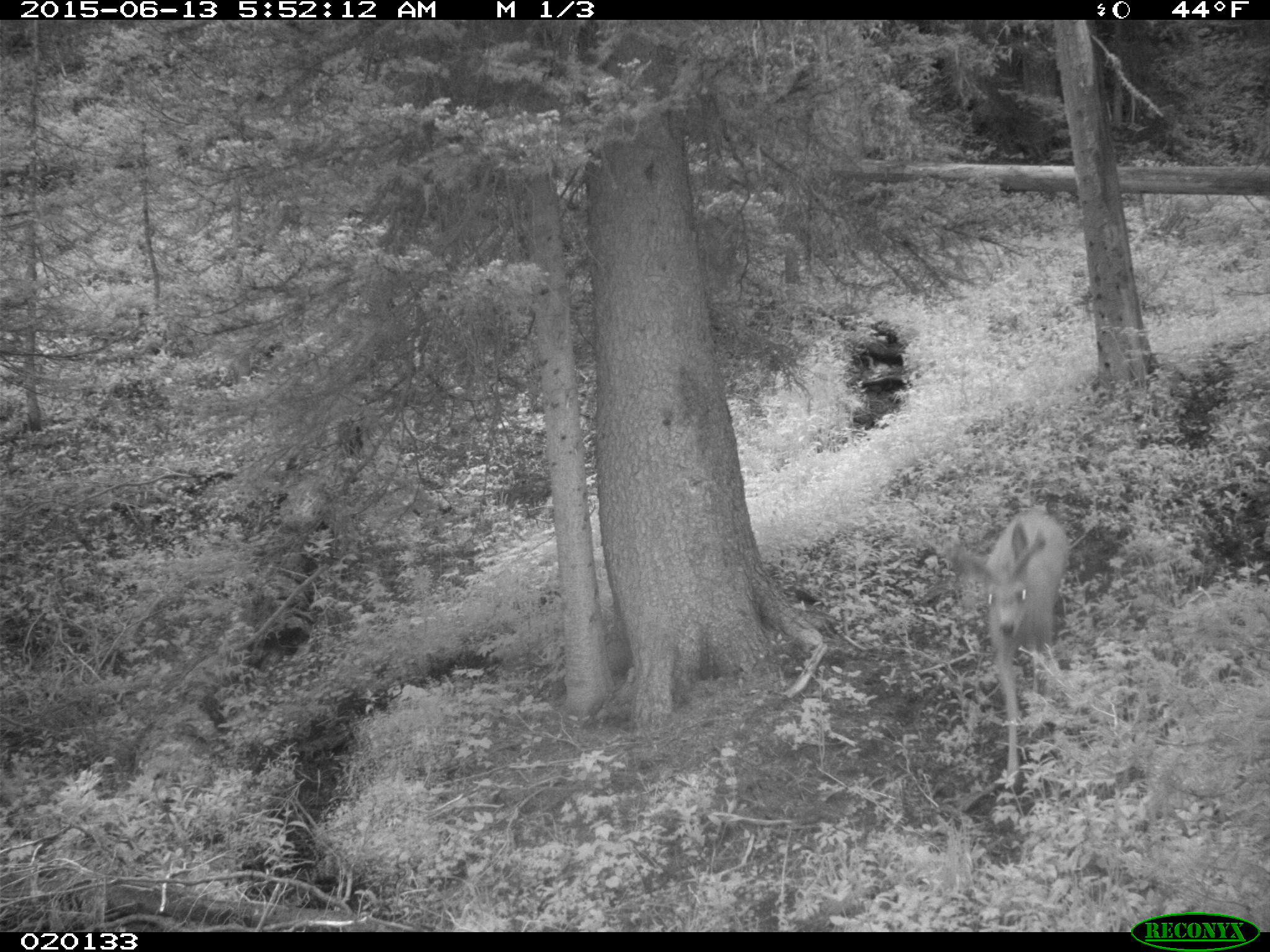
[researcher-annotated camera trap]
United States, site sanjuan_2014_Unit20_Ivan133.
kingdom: Animalia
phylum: Chordata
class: Mammalia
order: Artiodactyla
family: Cervidae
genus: Odocoileus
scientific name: Odocoileus hemionus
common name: mule deer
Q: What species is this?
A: Odocoileus hemionus (mule deer).